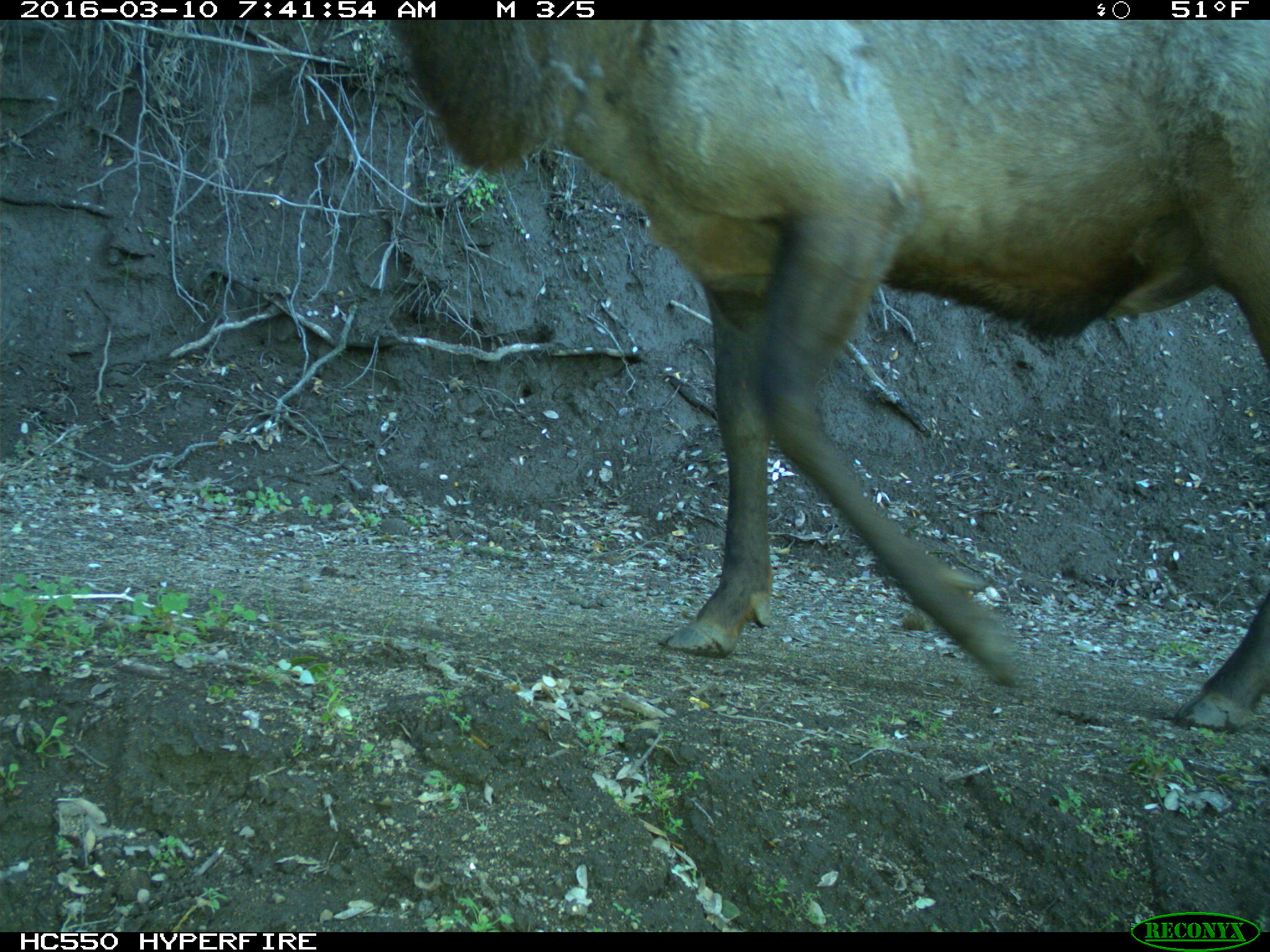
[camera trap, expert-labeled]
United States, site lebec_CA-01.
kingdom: Animalia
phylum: Chordata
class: Mammalia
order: Artiodactyla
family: Cervidae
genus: Cervus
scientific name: Cervus canadensis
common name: elk